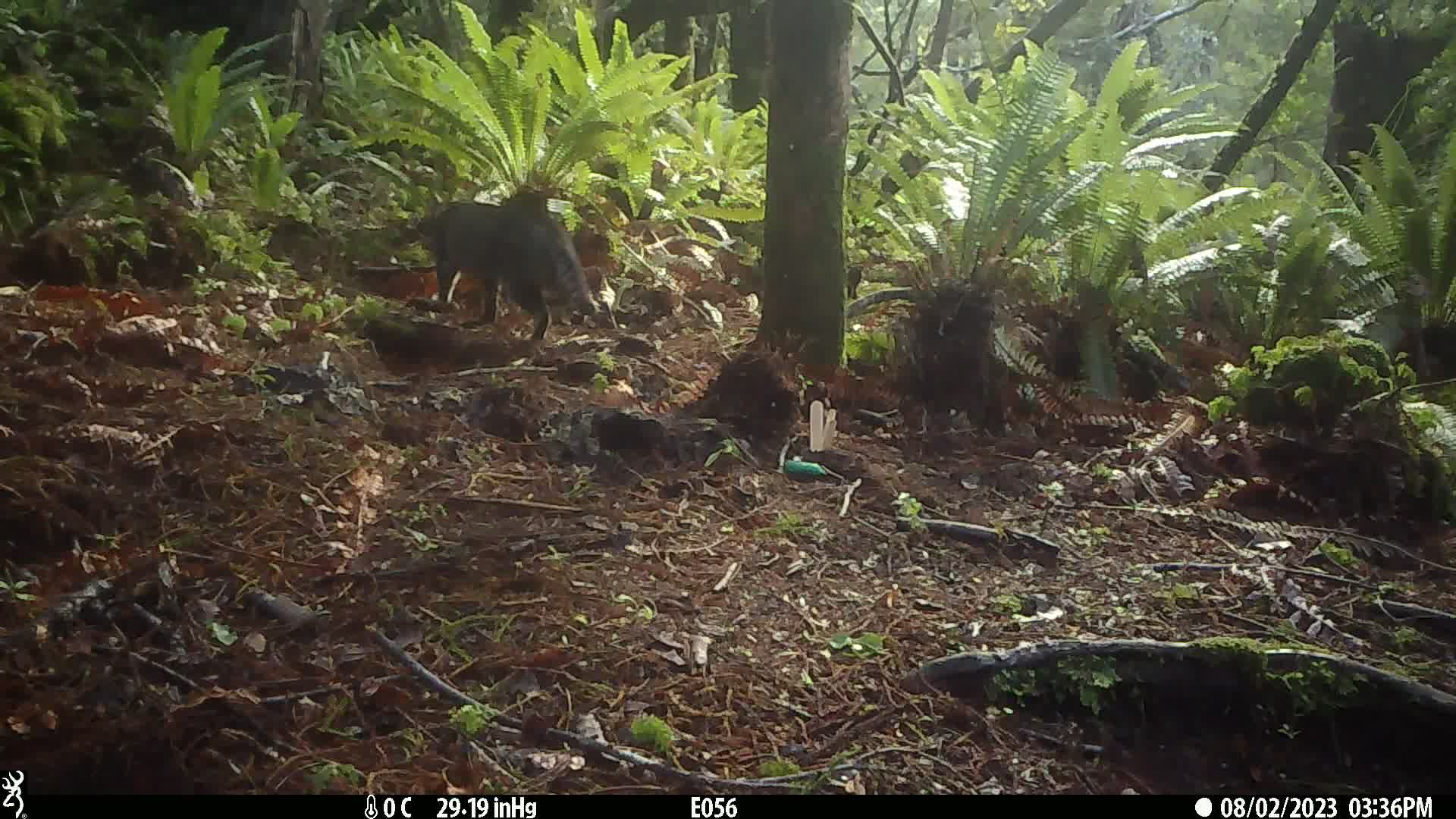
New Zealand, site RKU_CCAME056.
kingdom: Animalia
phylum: Chordata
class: Mammalia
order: Carnivora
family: Felidae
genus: Felis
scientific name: Felis catus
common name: domestic cat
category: cat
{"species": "cat (domestic cat) (Felis catus)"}